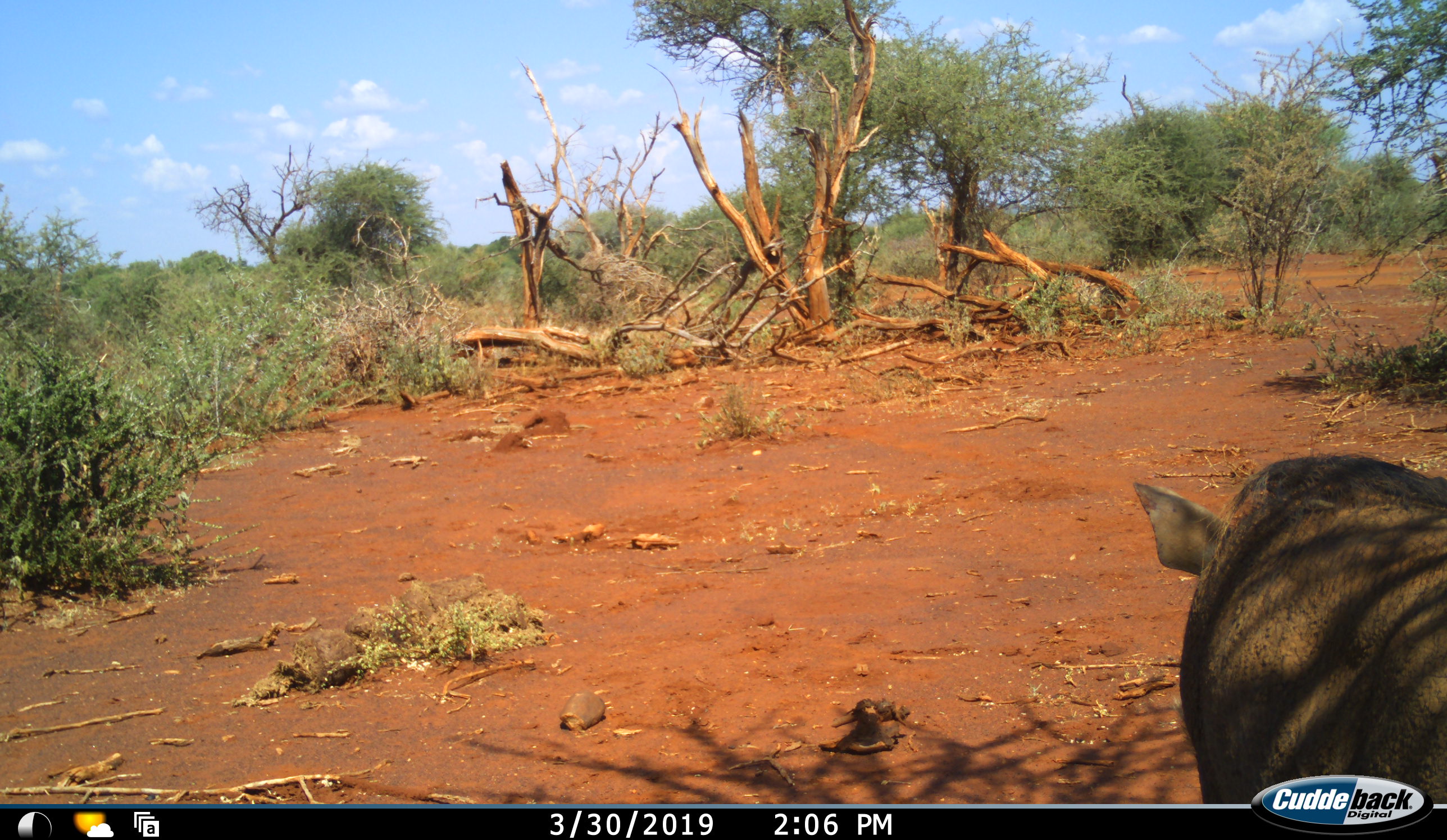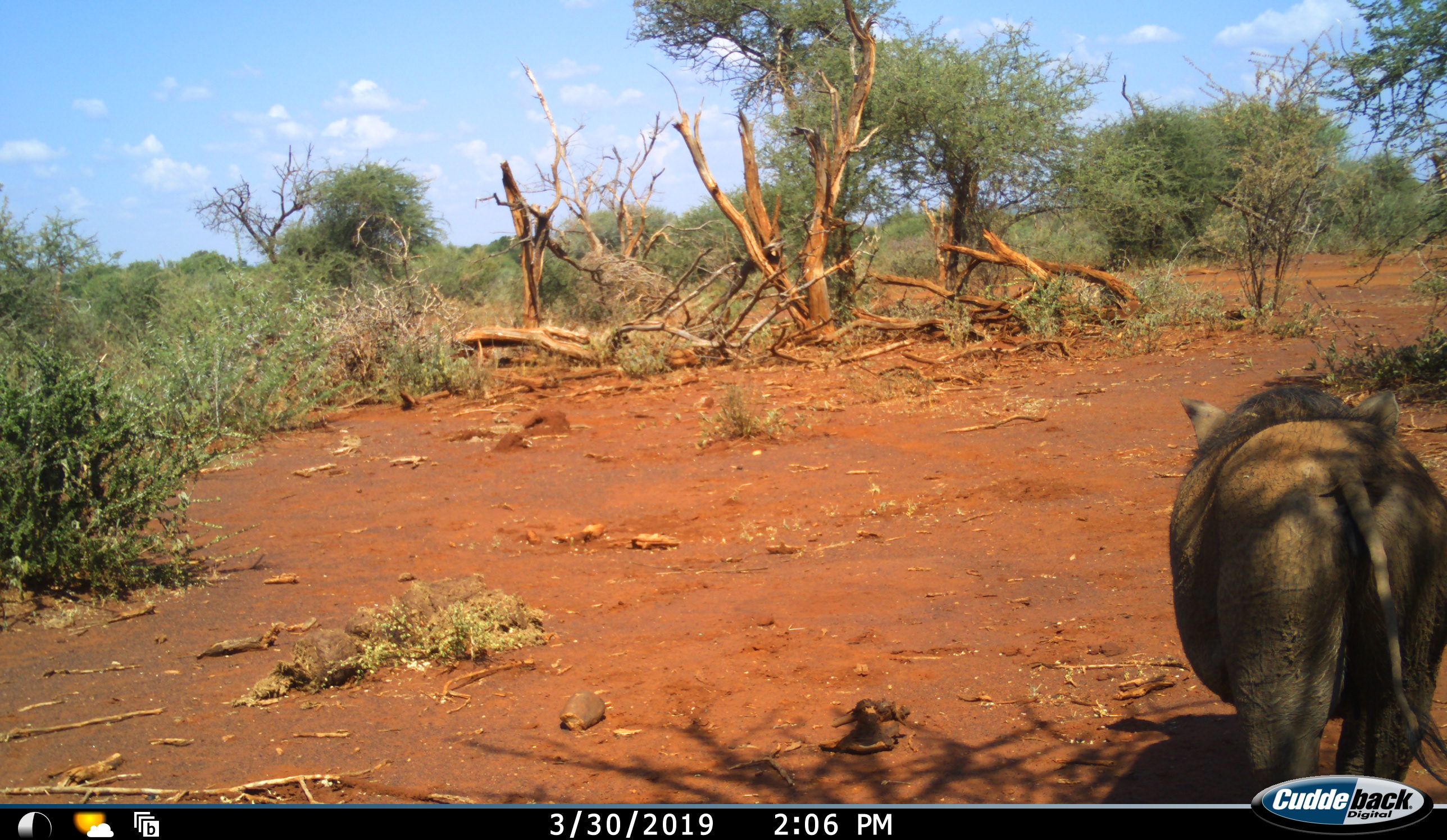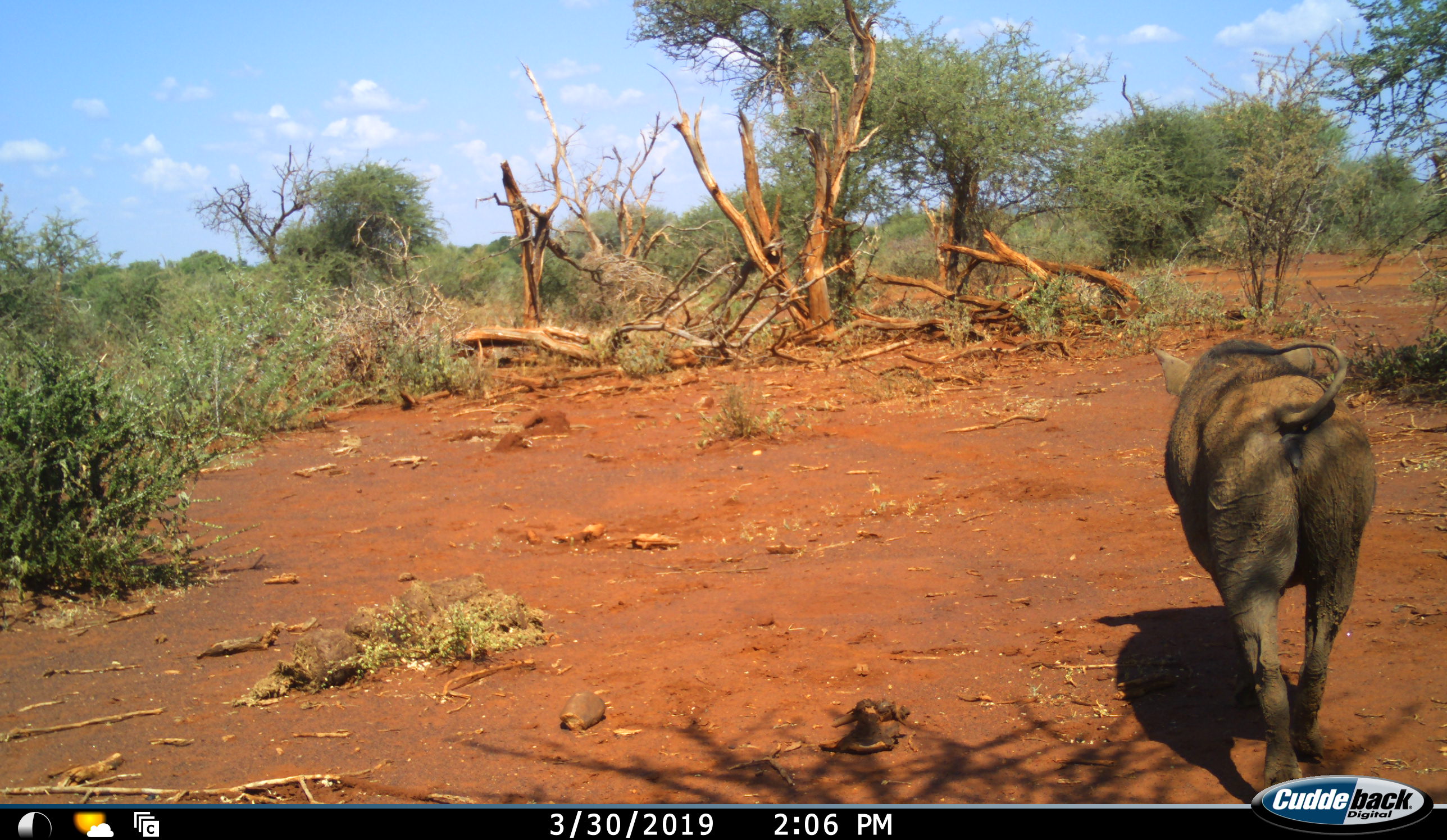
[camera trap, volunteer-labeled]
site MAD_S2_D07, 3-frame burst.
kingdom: Animalia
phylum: Chordata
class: Mammalia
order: Artiodactyla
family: Suidae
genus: Phacochoerus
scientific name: Phacochoerus africanus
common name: warthog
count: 1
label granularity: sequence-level